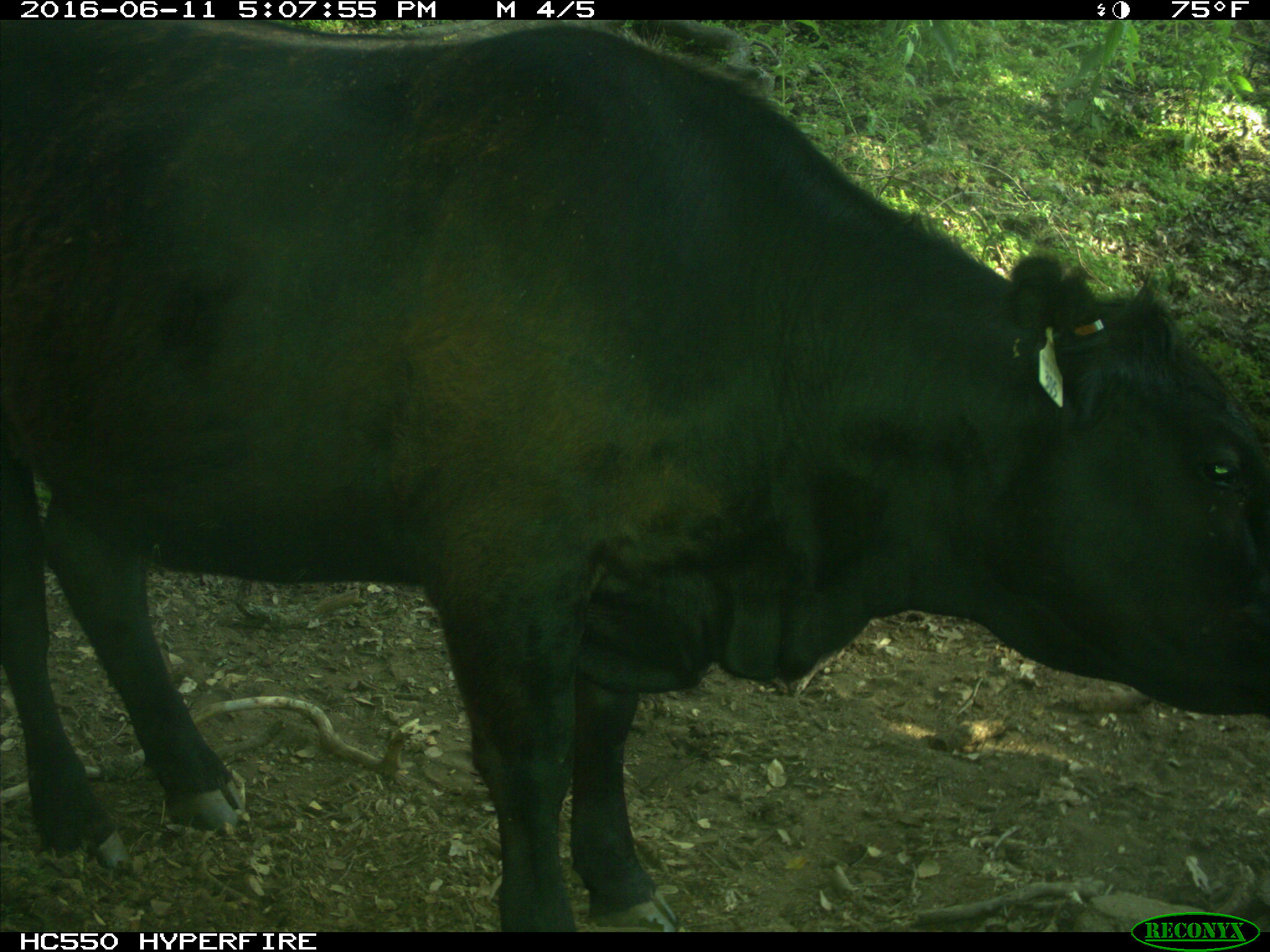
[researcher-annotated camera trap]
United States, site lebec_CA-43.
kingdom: Animalia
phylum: Chordata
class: Mammalia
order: Artiodactyla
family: Bovidae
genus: Bos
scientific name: Bos taurus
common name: domestic cow